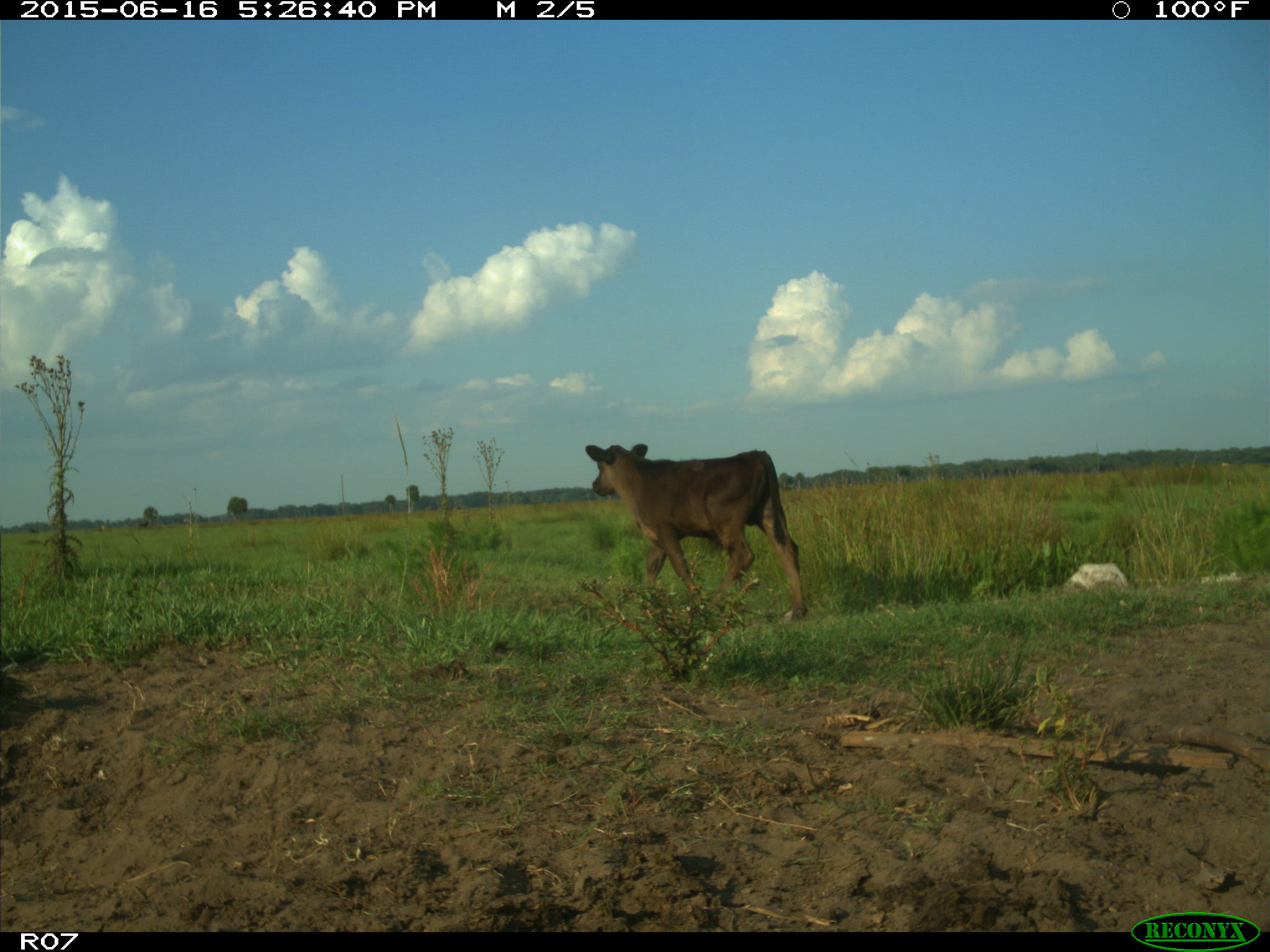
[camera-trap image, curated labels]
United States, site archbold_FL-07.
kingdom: Animalia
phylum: Chordata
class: Mammalia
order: Artiodactyla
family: Bovidae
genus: Bos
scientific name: Bos taurus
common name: domestic cow